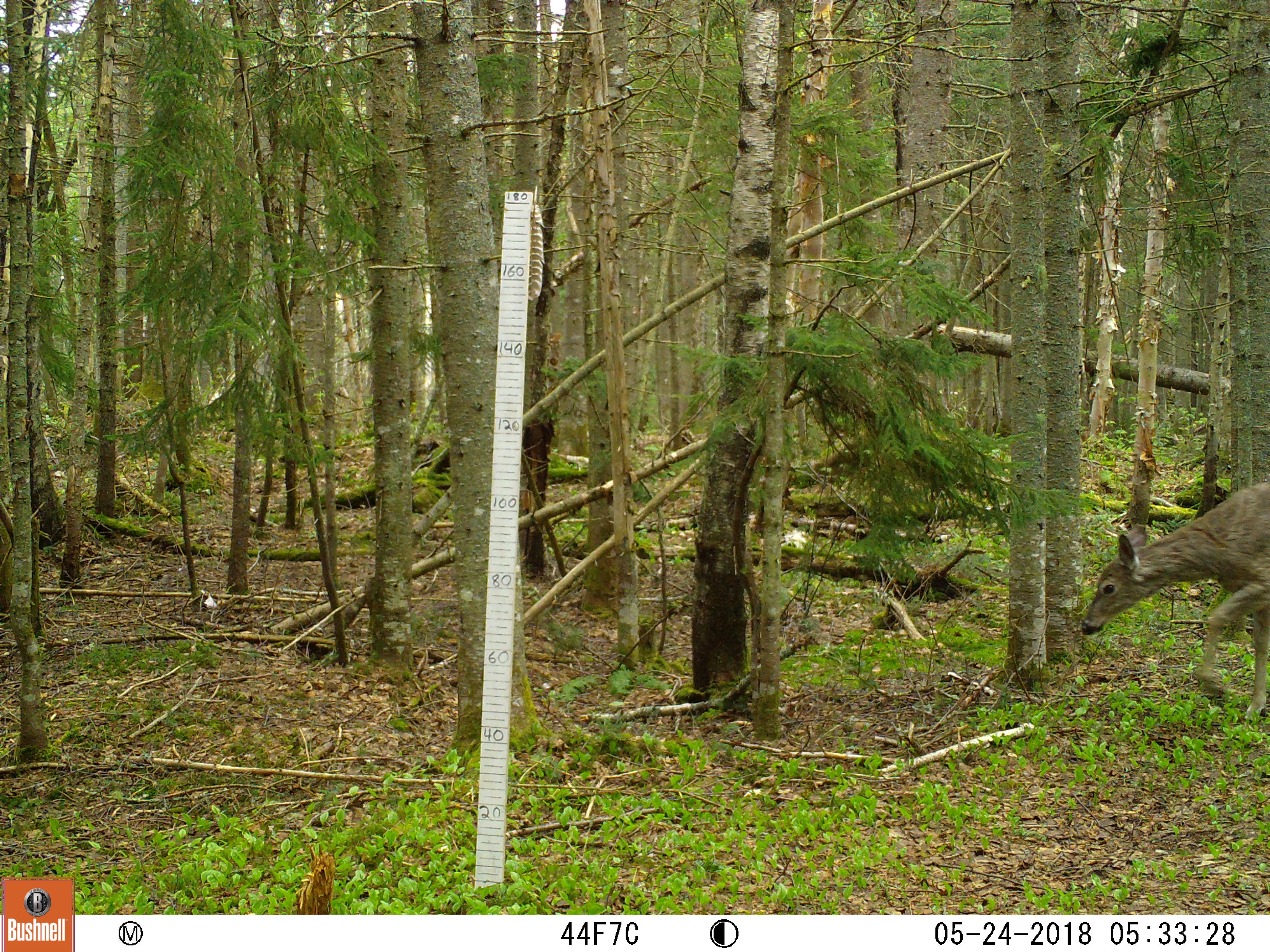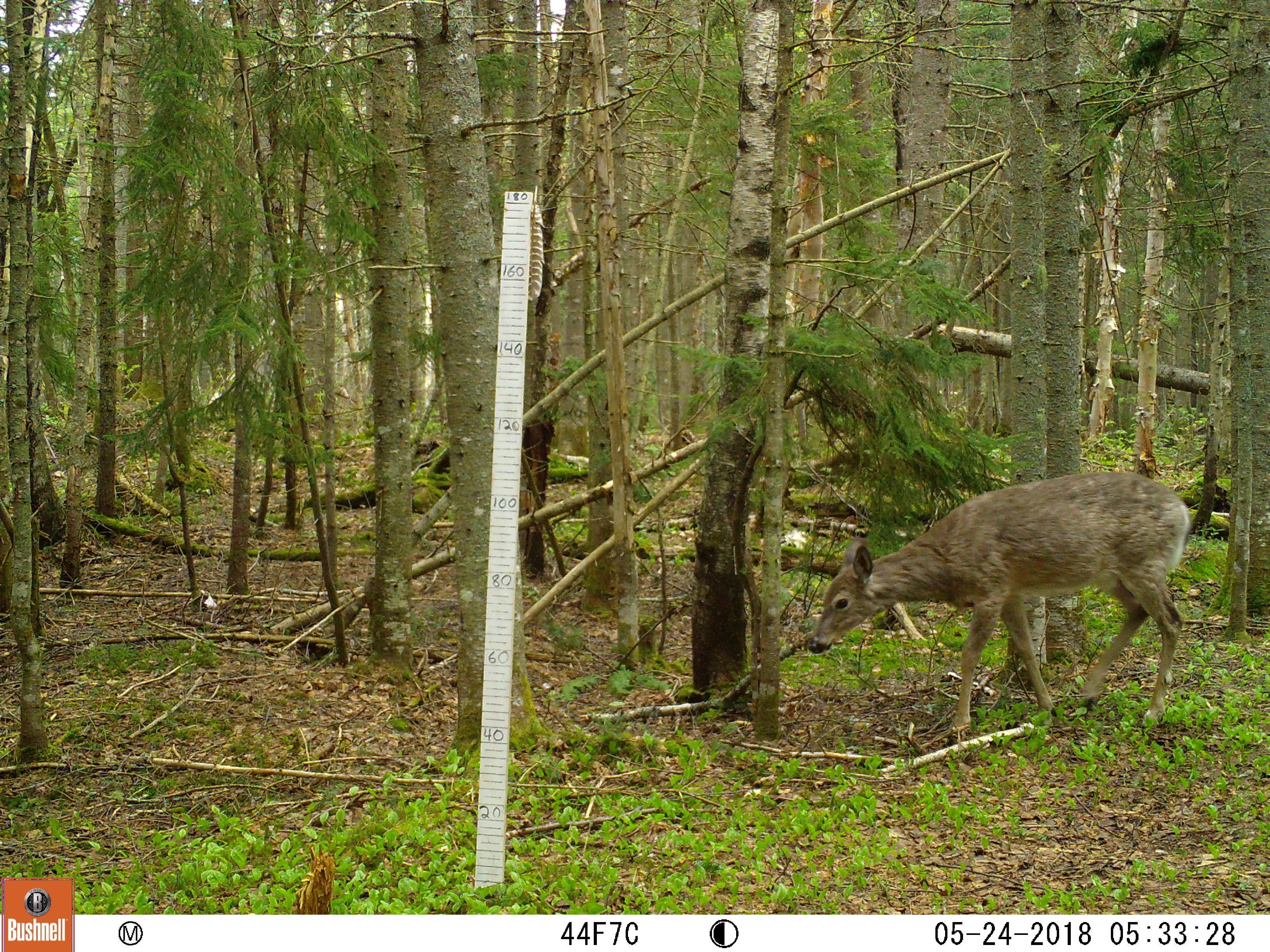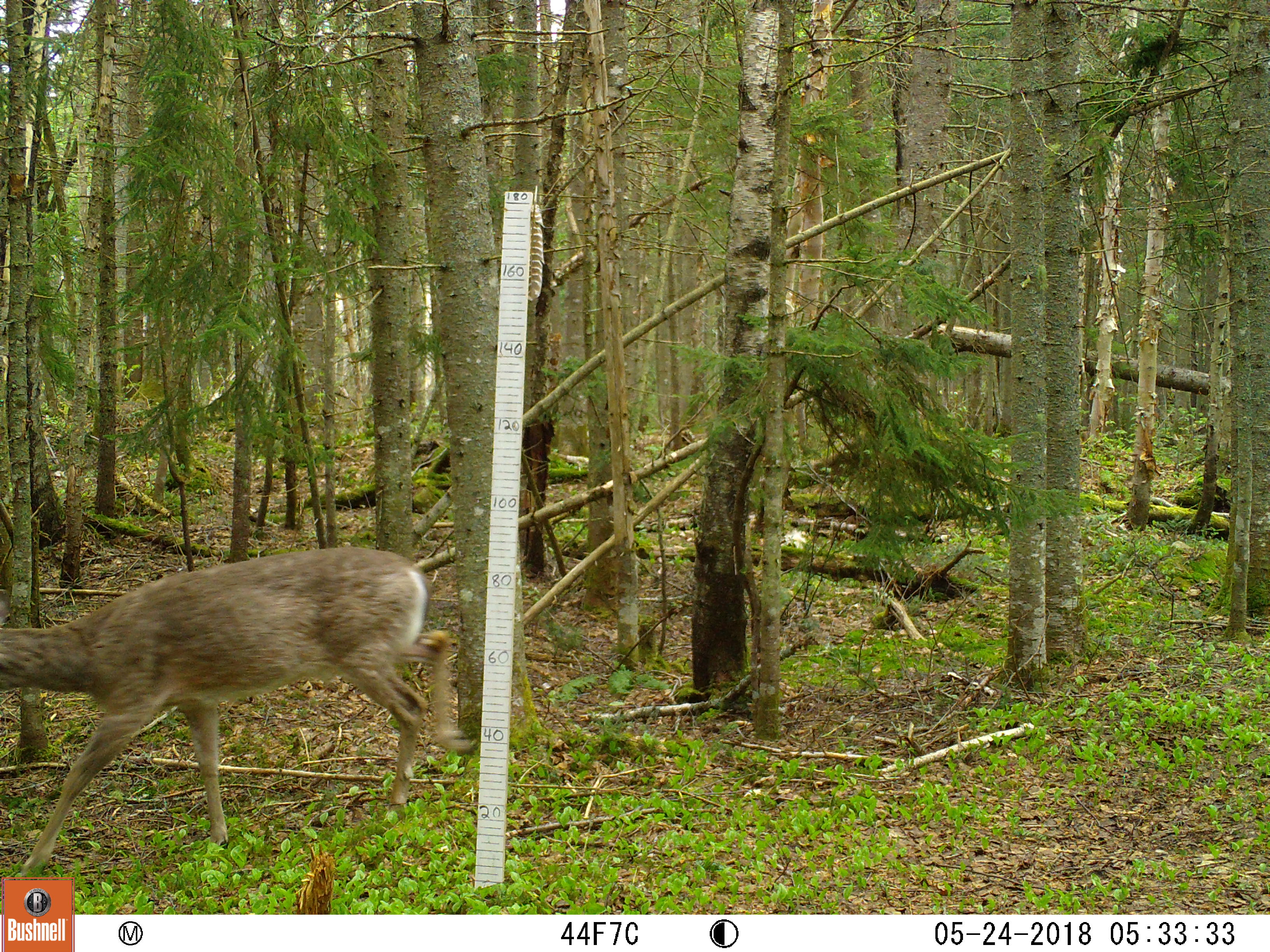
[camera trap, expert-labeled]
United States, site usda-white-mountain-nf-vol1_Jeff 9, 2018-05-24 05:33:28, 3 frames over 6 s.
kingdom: Animalia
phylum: Chordata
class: Mammalia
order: Artiodactyla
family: Cervidae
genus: Odocoileus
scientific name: Odocoileus virginianus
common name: white-tailed deer